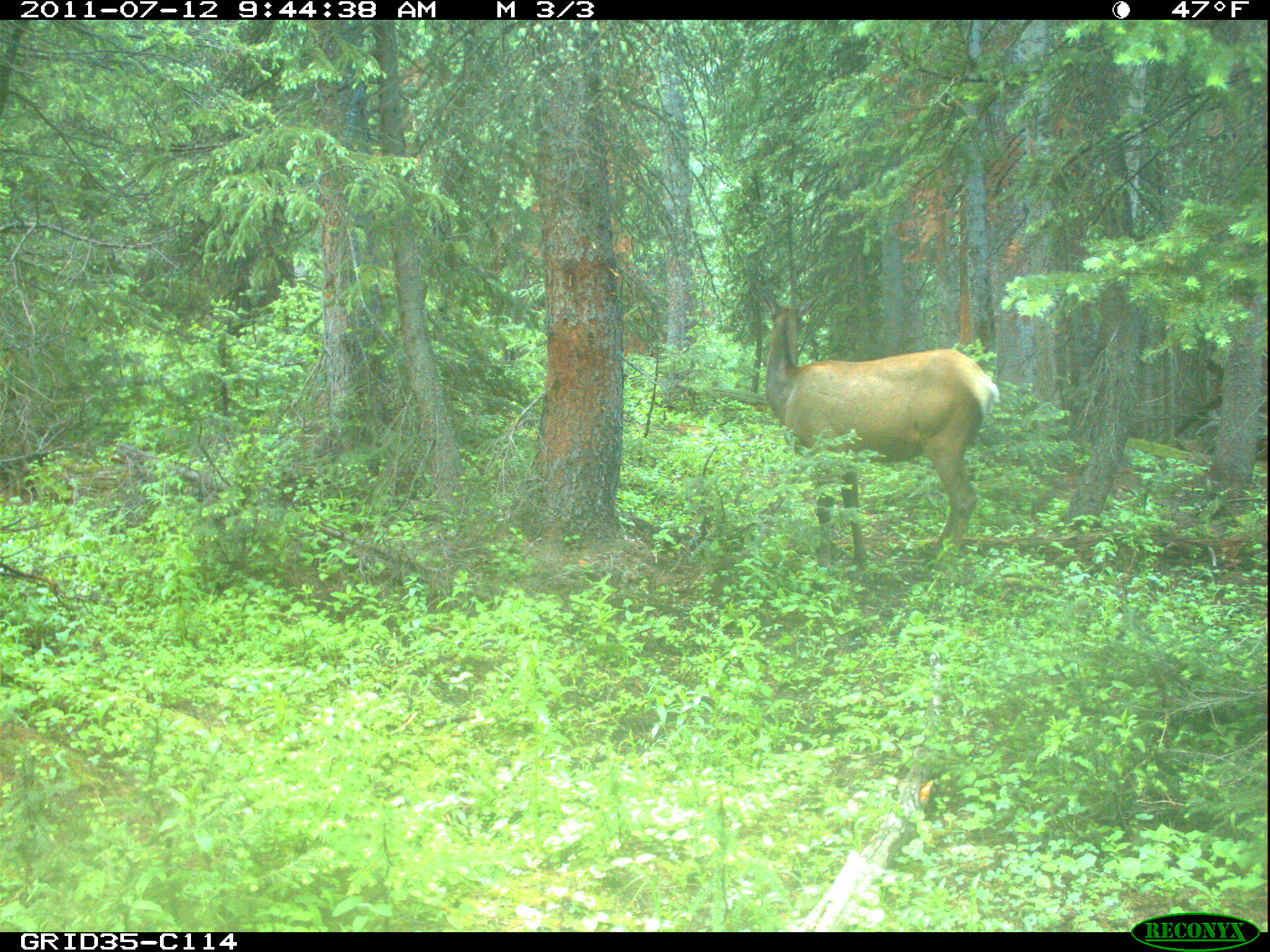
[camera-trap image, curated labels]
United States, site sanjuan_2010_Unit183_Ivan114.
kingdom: Animalia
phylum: Chordata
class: Mammalia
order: Artiodactyla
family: Cervidae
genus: Cervus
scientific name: Cervus elaphus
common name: red deer